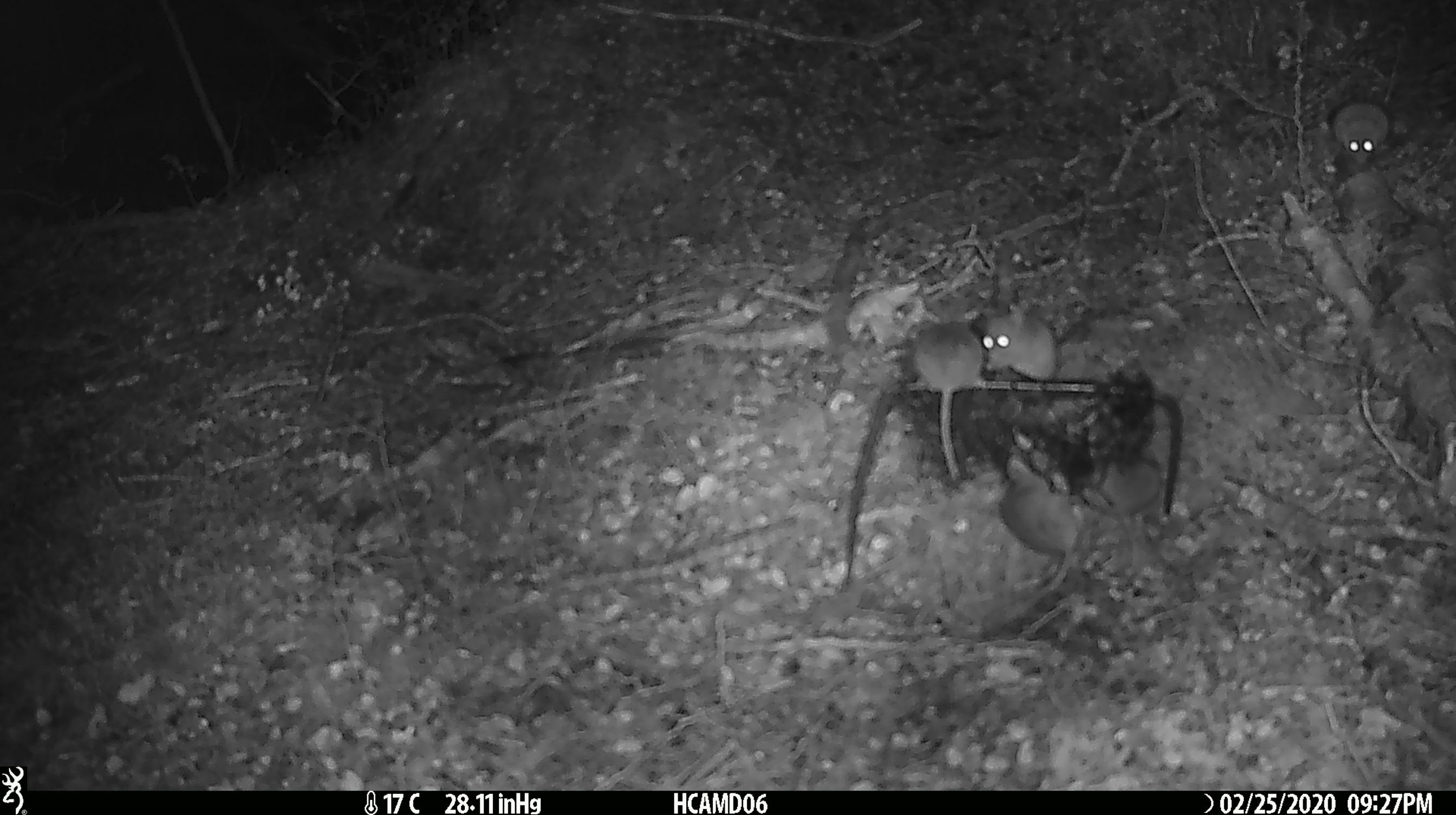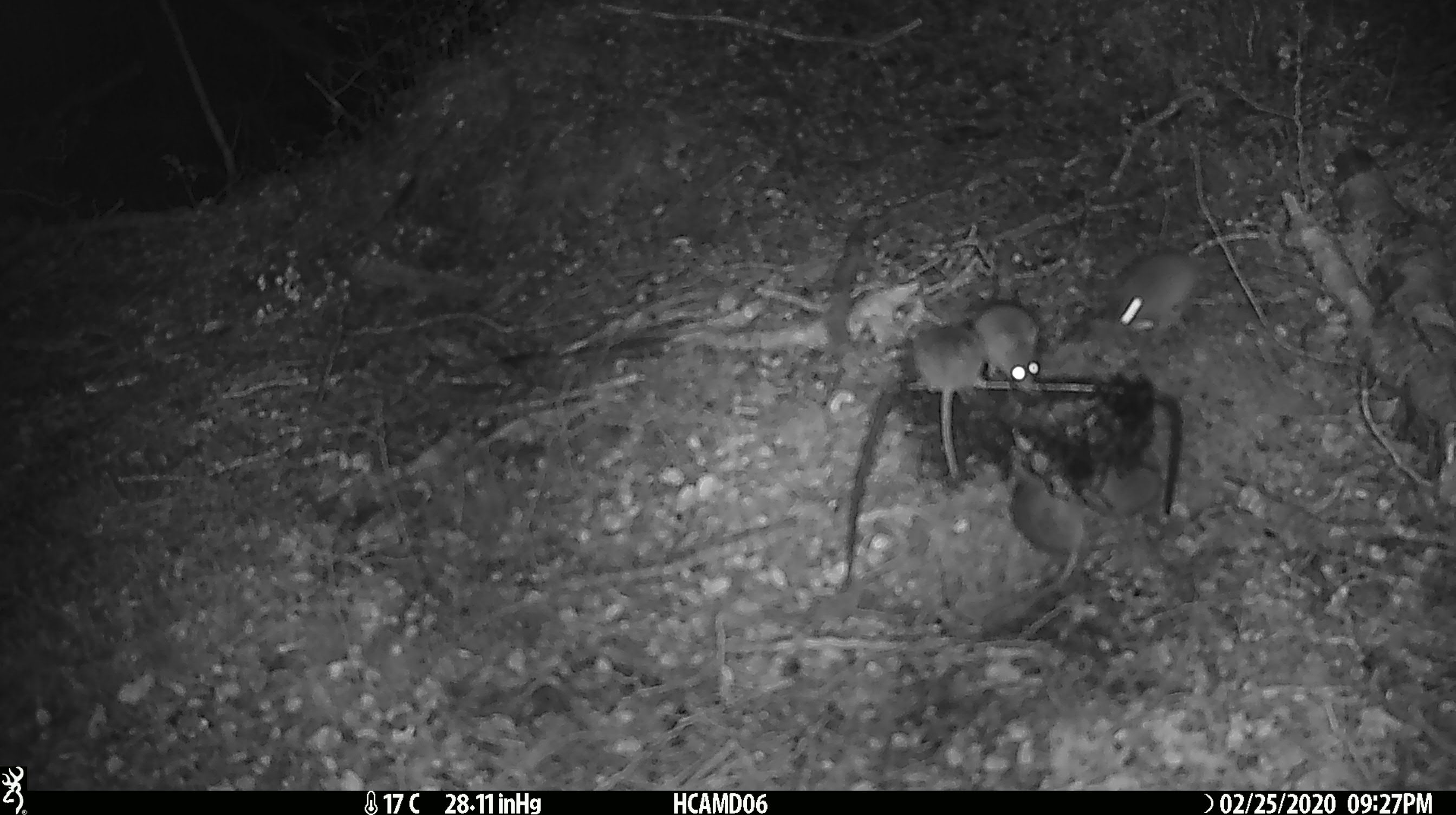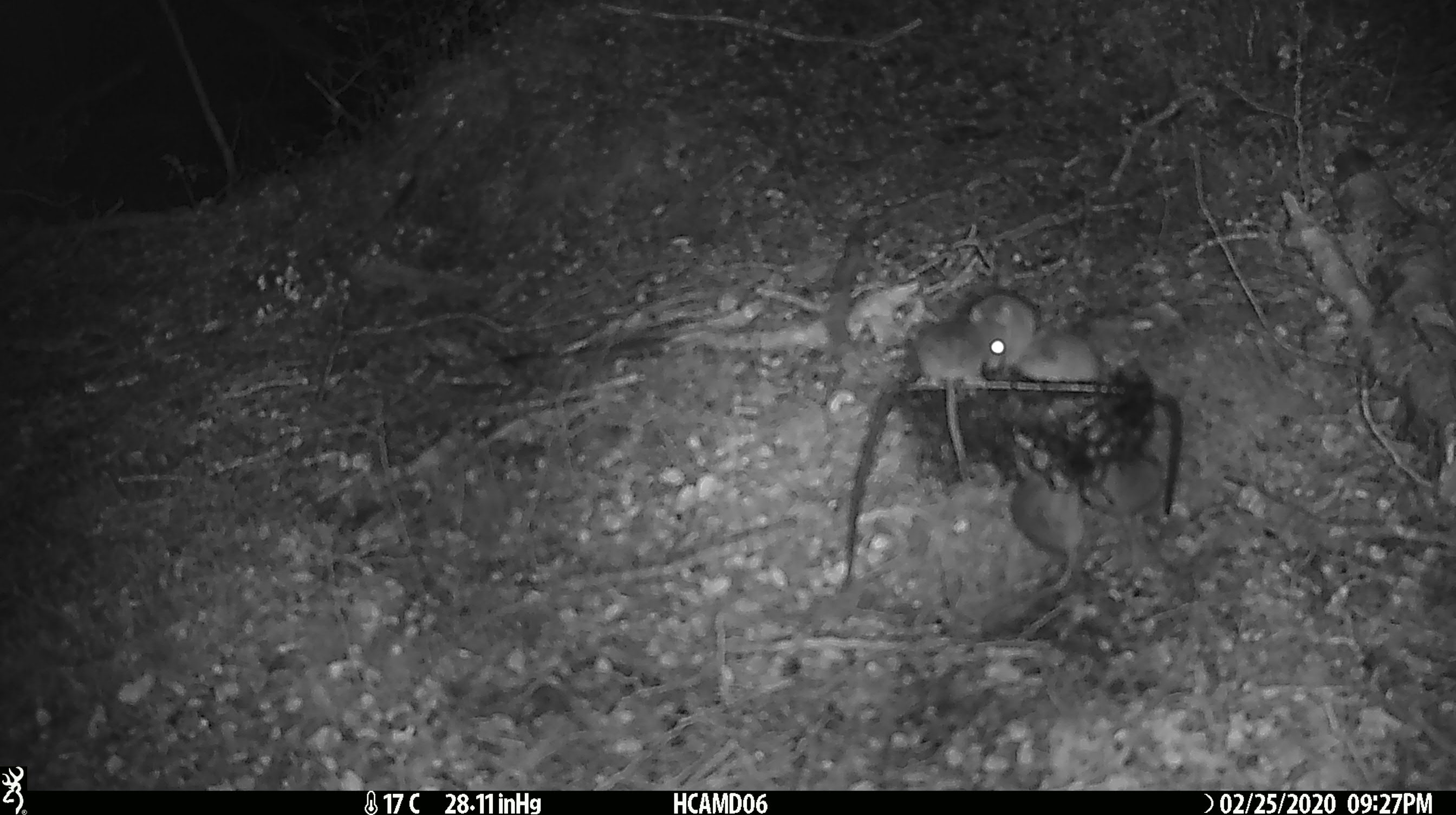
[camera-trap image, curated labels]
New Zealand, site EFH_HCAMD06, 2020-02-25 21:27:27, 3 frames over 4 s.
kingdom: Animalia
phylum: Chordata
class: Mammalia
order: Rodentia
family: Muridae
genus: Mus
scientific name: Mus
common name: mouse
Mouse (Mus).